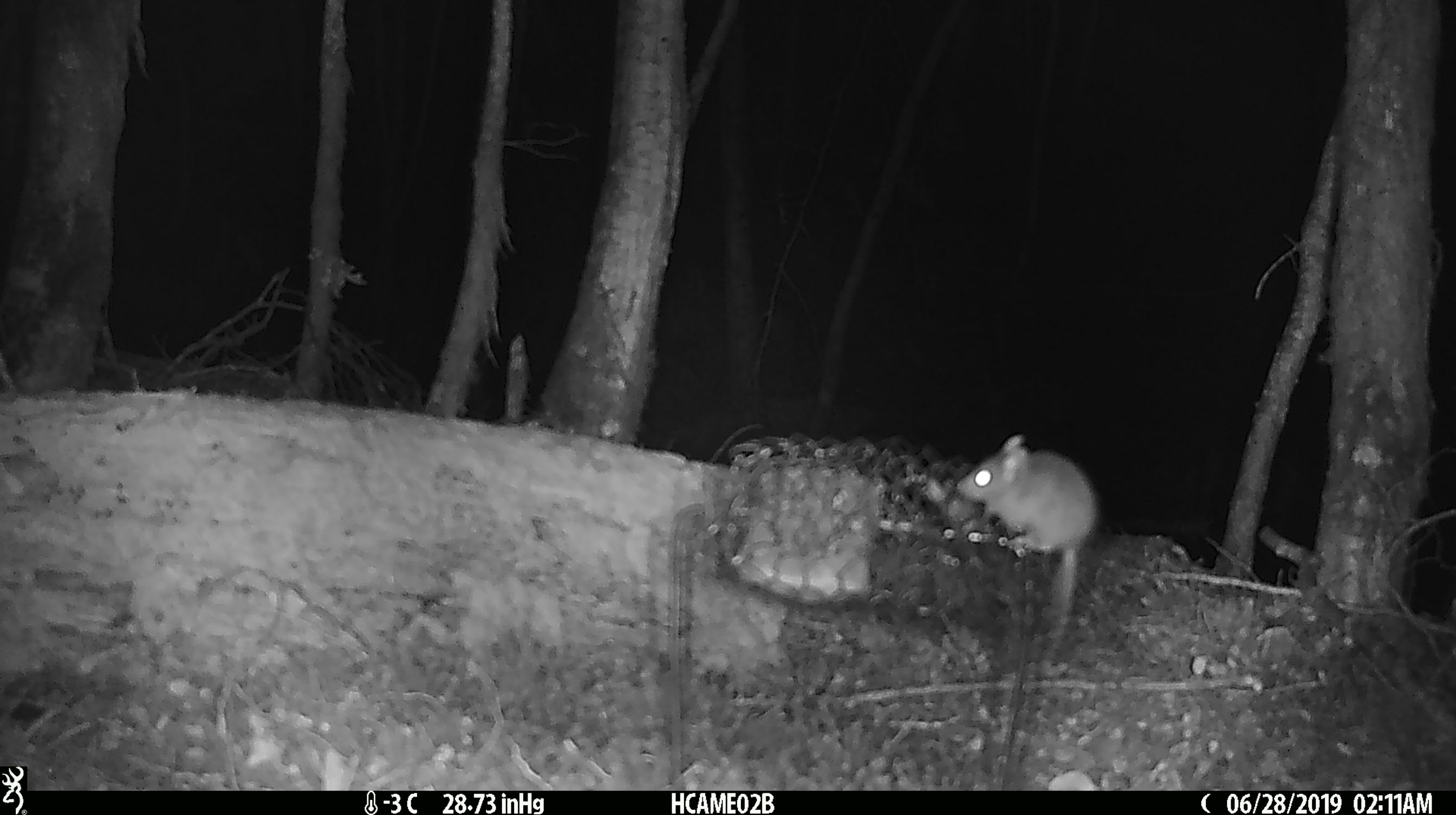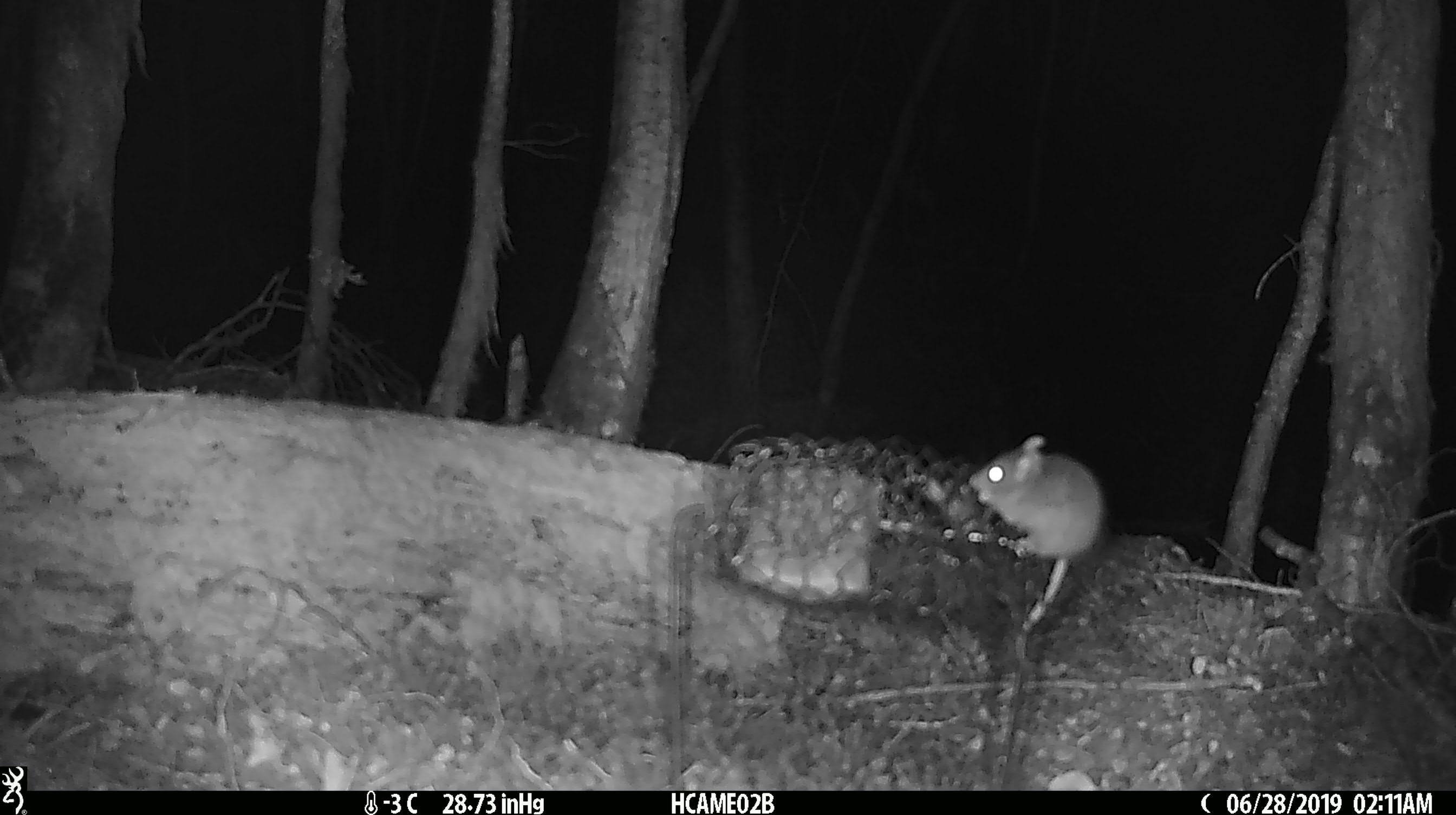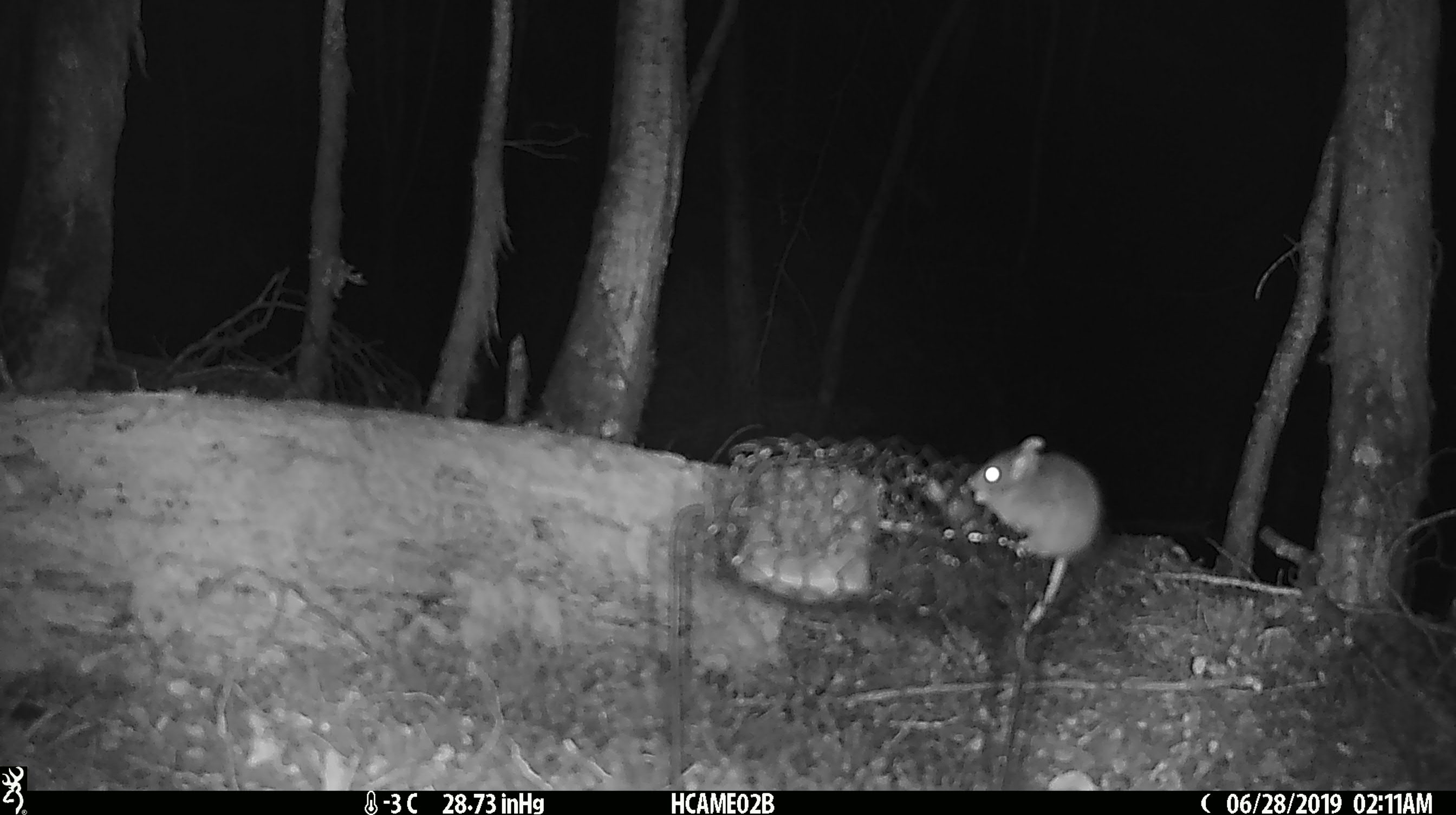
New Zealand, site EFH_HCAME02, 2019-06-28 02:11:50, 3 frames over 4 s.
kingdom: Animalia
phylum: Chordata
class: Mammalia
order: Rodentia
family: Muridae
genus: Mus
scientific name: Mus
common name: mouse